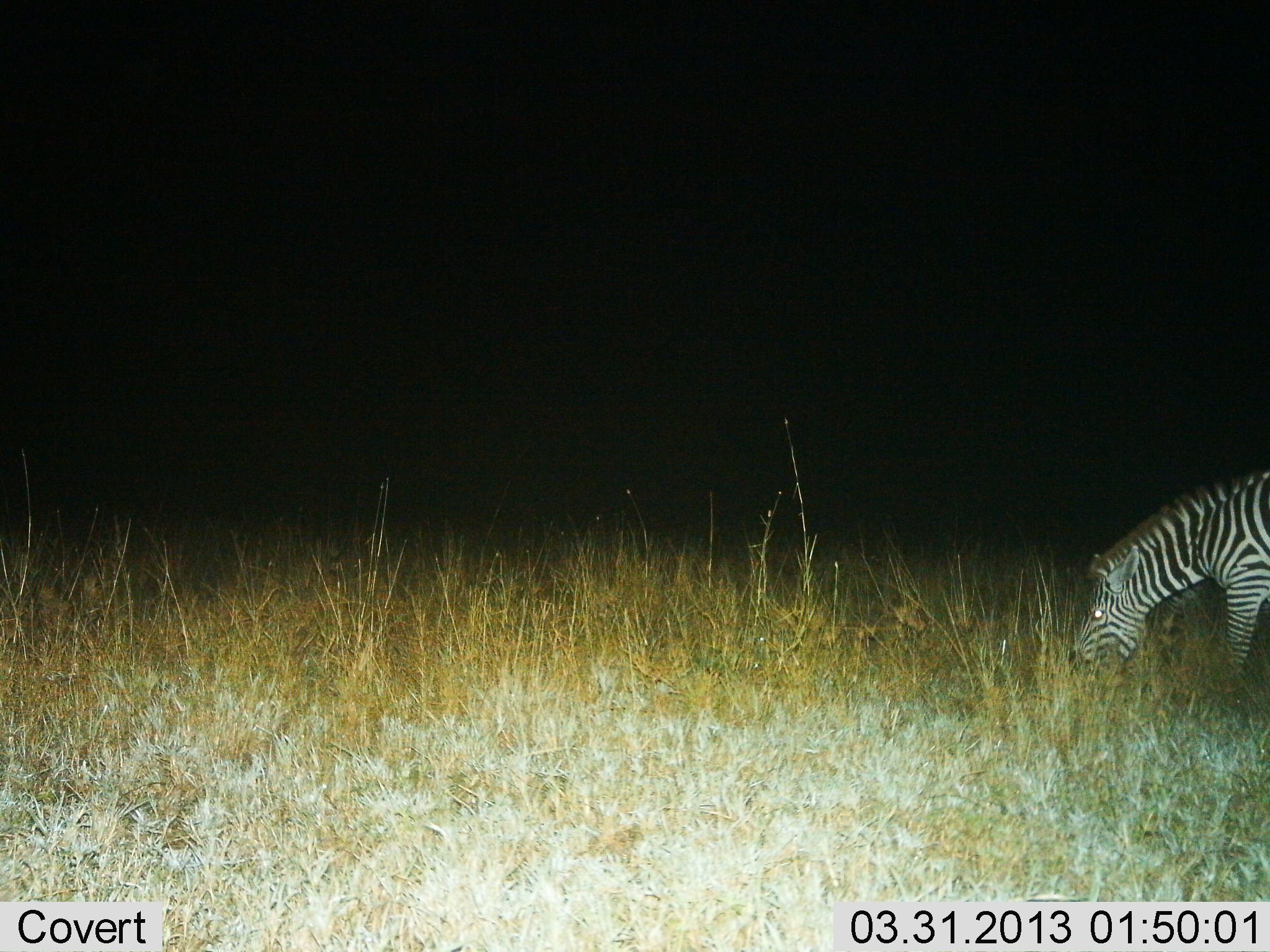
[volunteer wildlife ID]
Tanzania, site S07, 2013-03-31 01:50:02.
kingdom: Animalia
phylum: Chordata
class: Mammalia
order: Perissodactyla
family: Equidae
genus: Equus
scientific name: Equus quagga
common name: plains zebra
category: zebra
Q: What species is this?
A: Zebra (plains zebra) (Equus quagga).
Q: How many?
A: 1.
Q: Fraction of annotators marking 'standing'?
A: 17%.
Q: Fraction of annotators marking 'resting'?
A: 0%.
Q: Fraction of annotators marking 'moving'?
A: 6%.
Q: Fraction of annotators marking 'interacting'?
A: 0%.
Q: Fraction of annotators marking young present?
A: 0%.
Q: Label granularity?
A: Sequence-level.